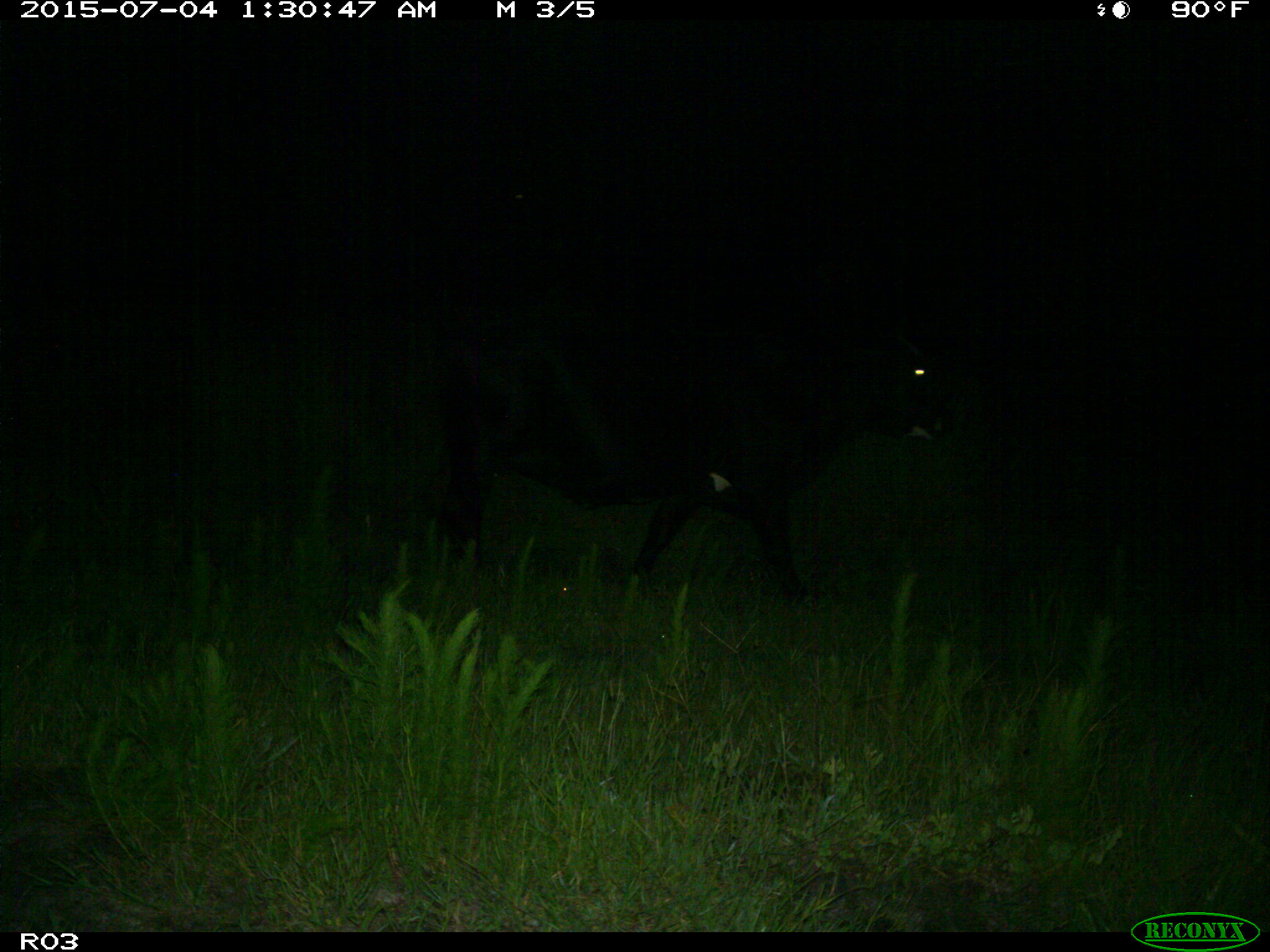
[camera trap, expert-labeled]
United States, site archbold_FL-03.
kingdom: Animalia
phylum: Chordata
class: Mammalia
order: Artiodactyla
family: Bovidae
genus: Bos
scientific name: Bos taurus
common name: domestic cow